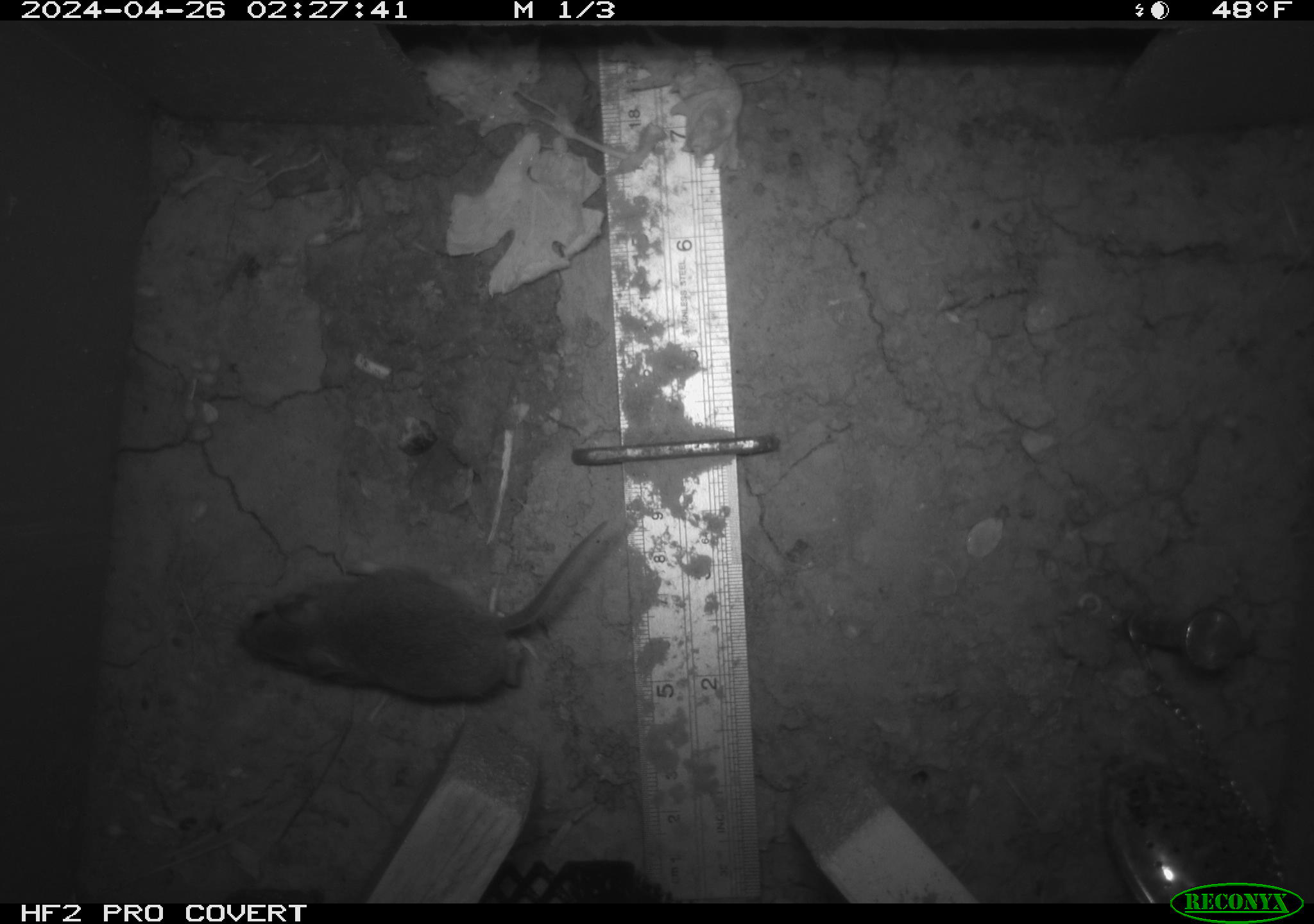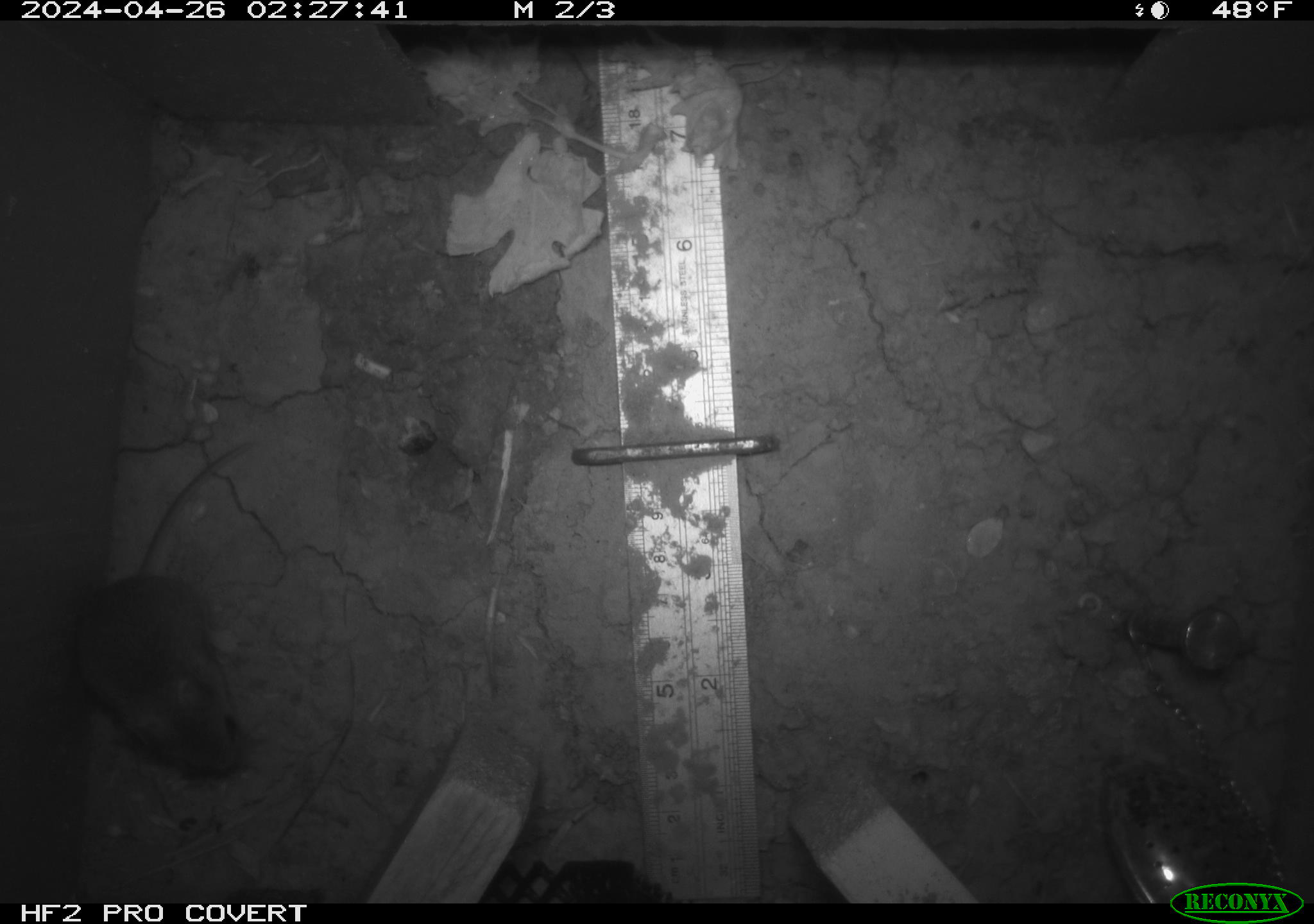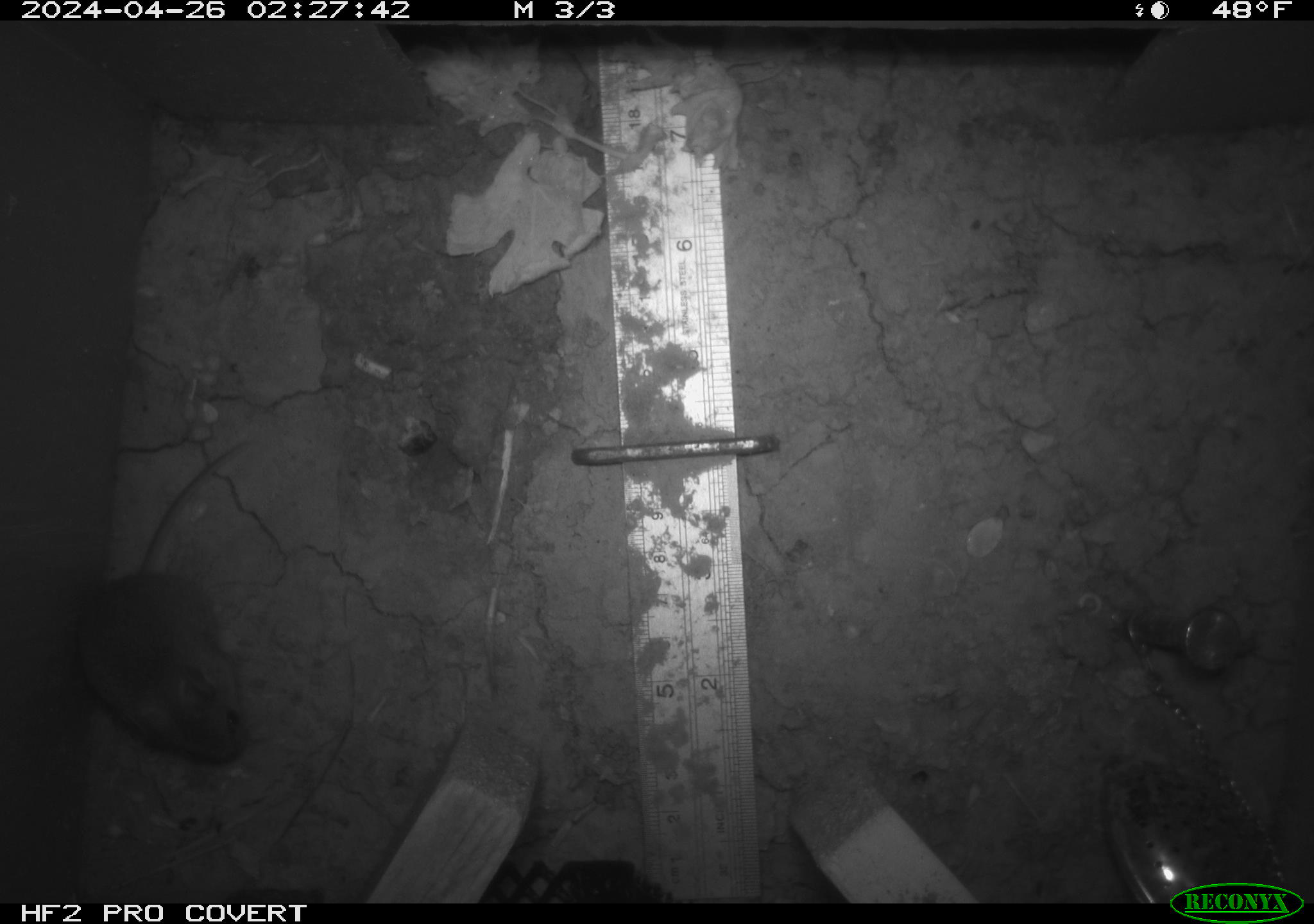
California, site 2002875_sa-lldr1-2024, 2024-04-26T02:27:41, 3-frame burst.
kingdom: Animalia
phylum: Chordata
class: Mammalia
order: Rodentia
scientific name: Rodentia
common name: mouse species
Mouse species (Rodentia).